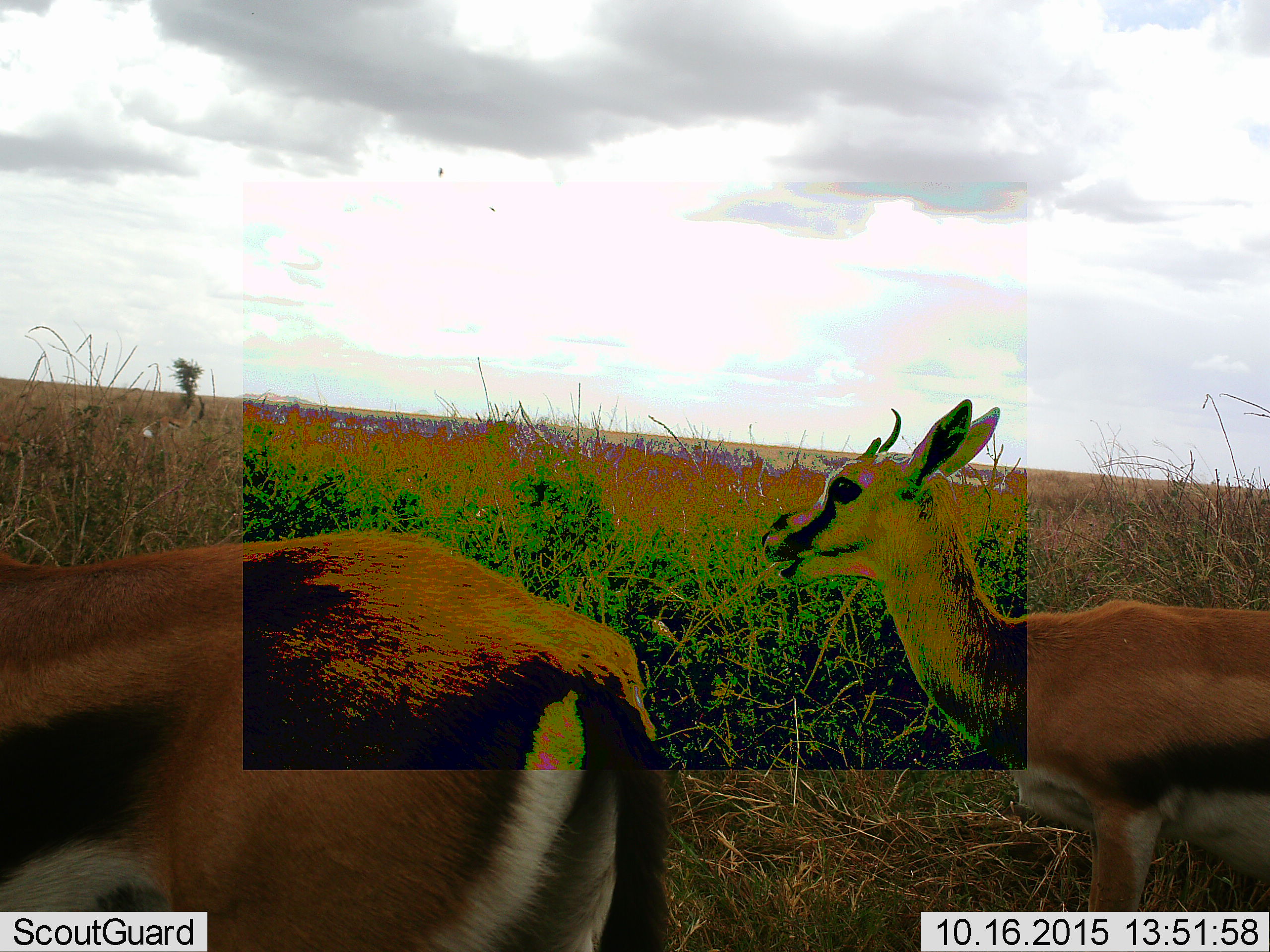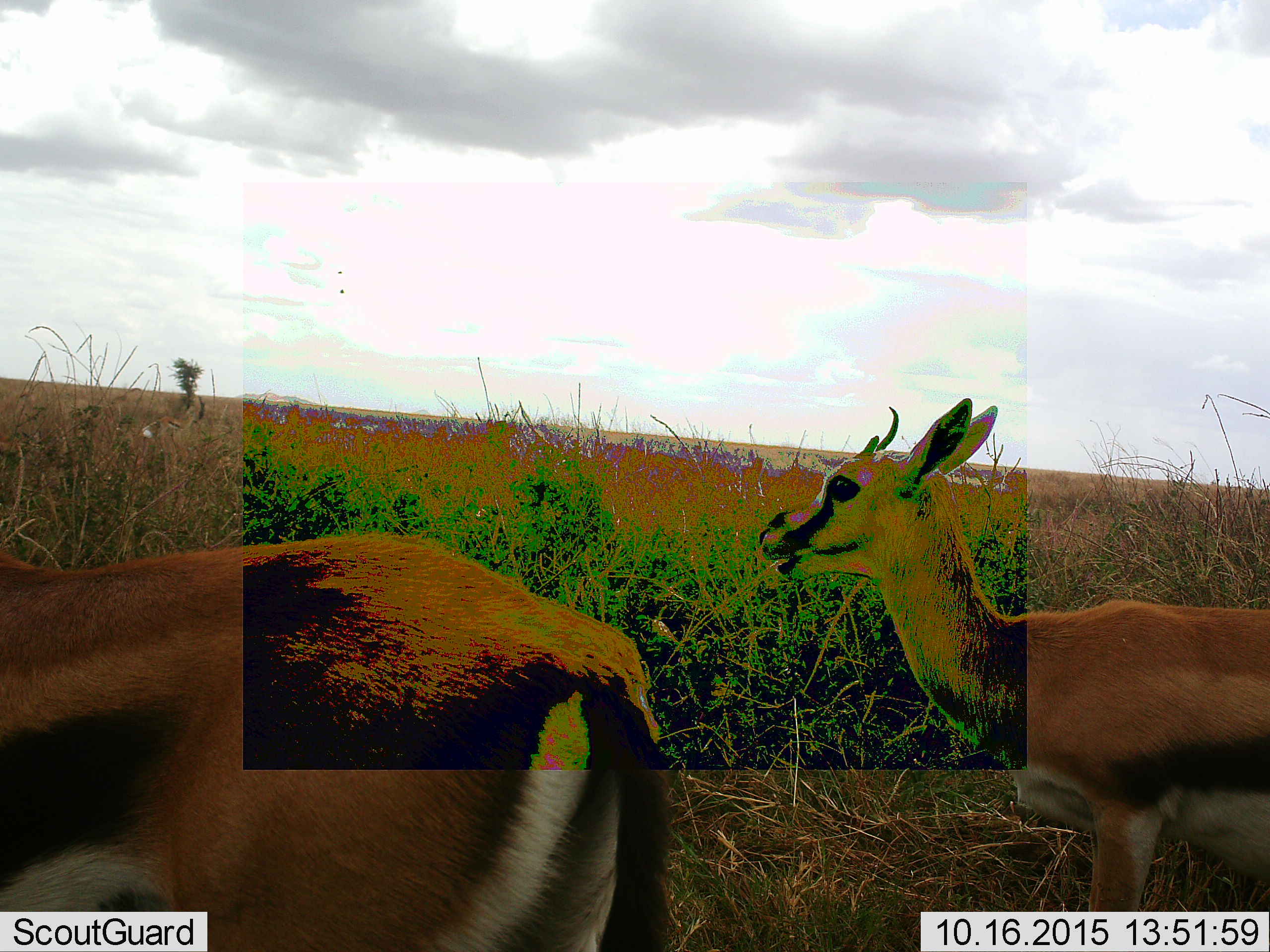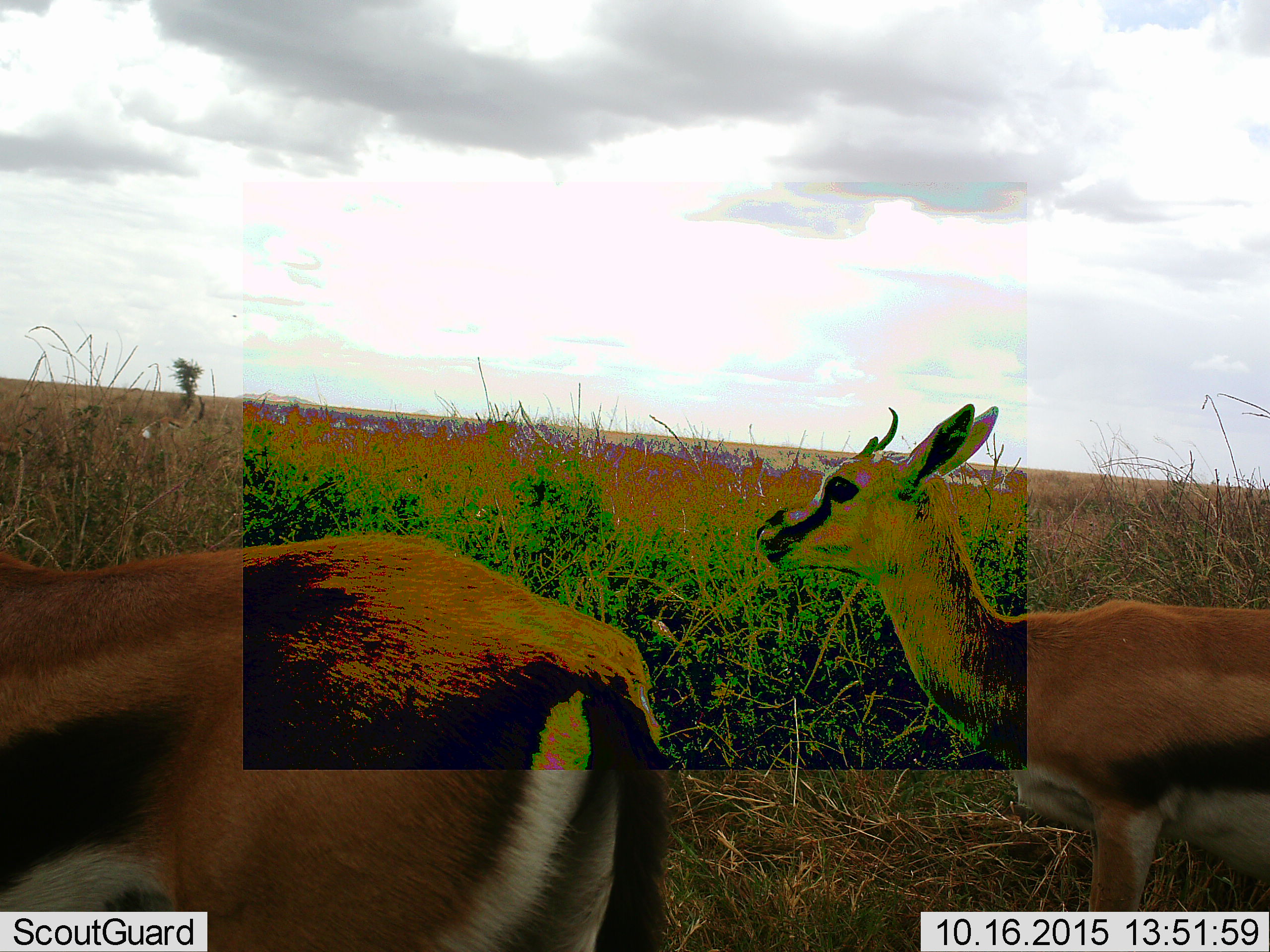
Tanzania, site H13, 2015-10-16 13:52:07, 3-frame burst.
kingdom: Animalia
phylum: Chordata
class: Mammalia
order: Artiodactyla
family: Bovidae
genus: Eudorcas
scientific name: Eudorcas thomsonii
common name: thomson's gazelle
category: gazellethomsons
Gazellethomsons (thomson's gazelle) (Eudorcas thomsonii), count 2. Behavior (volunteer vote fractions): standing 89%, resting 0%, moving 11%, interacting 0%. Young present (vote fraction): 22%. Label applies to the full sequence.